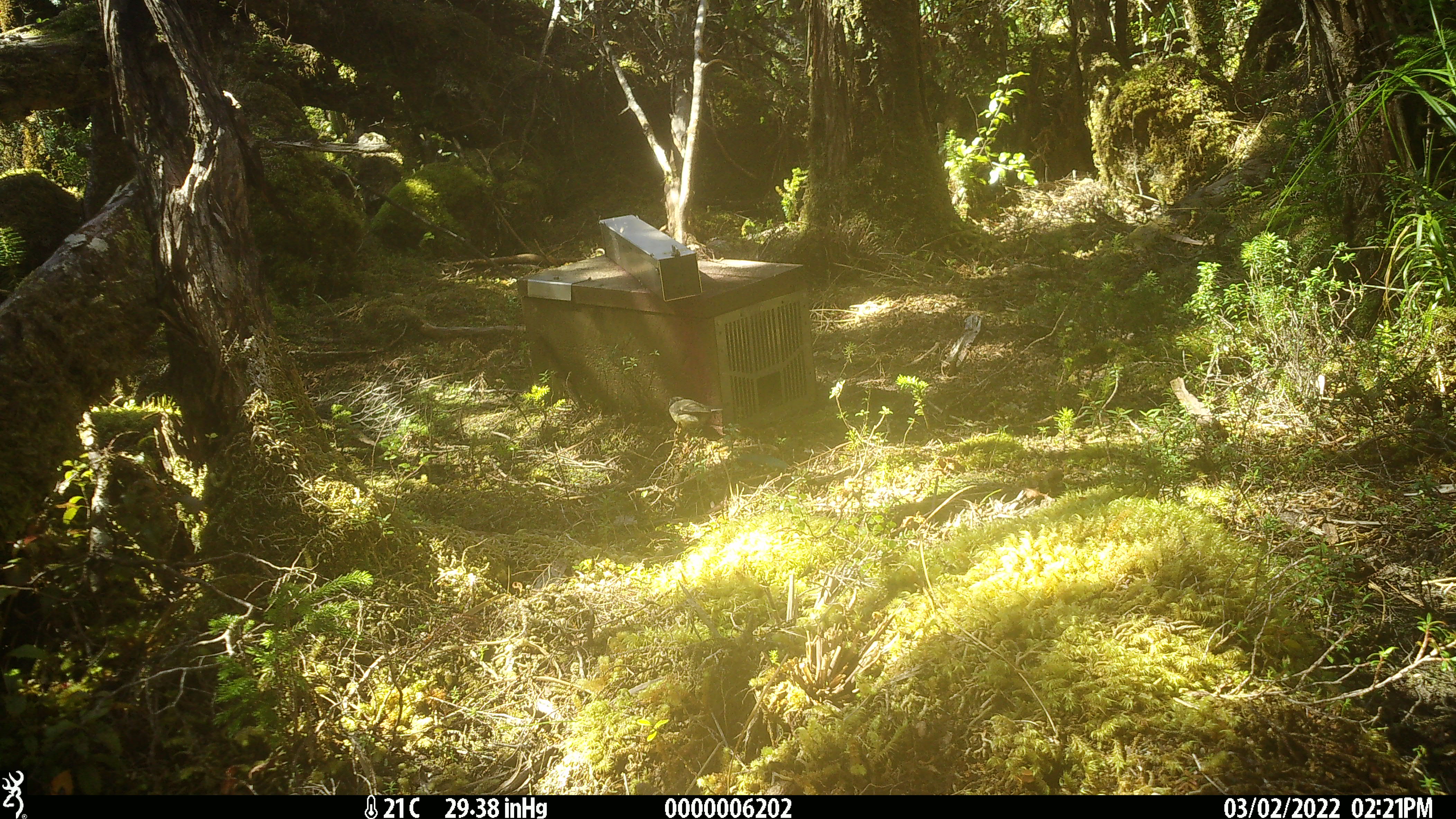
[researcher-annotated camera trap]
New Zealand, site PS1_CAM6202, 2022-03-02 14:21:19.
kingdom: Animalia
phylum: Chordata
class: Aves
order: Passeriformes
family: Petroicidae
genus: Petroica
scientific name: Petroica macrocephala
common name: tomtit